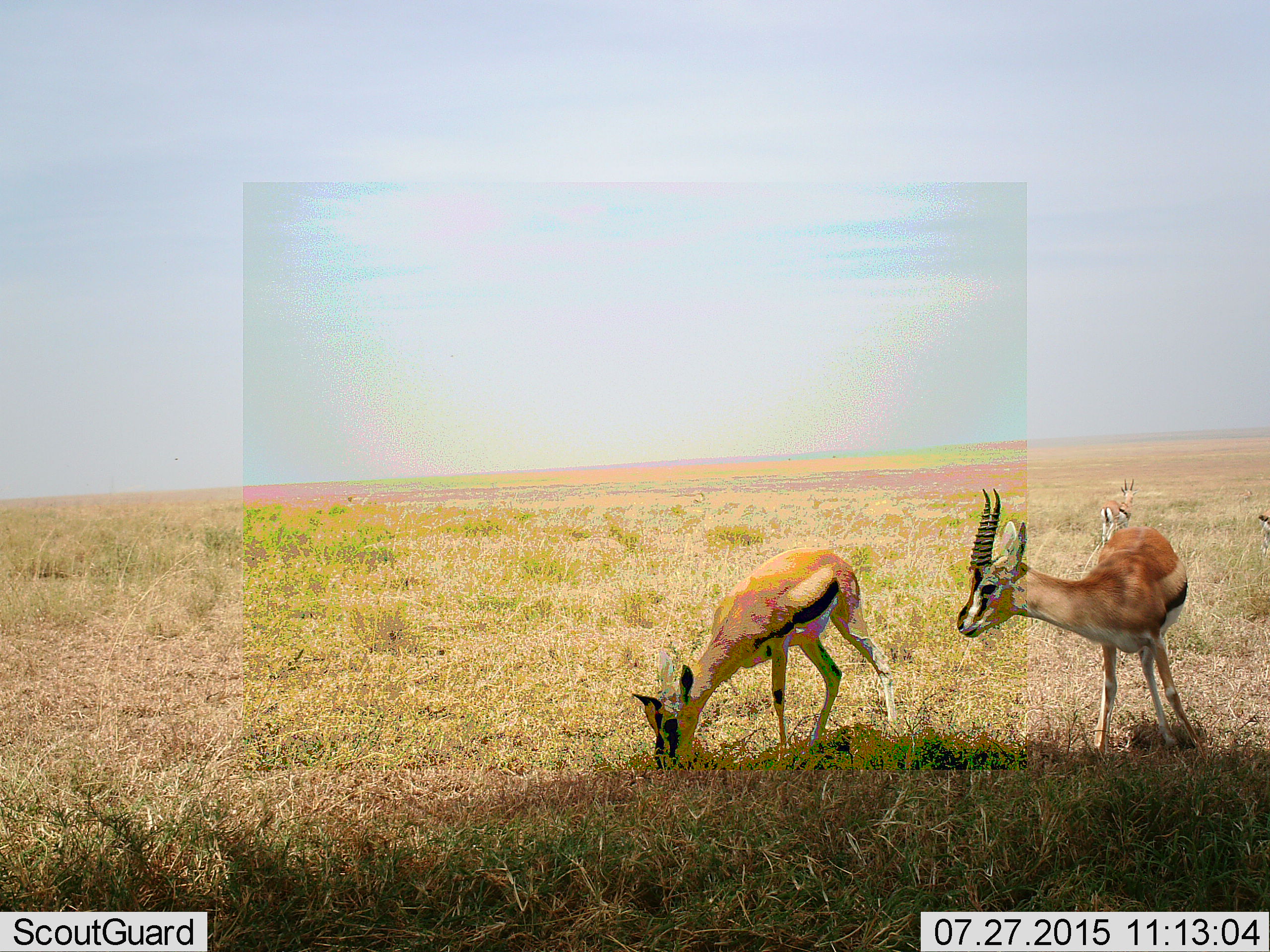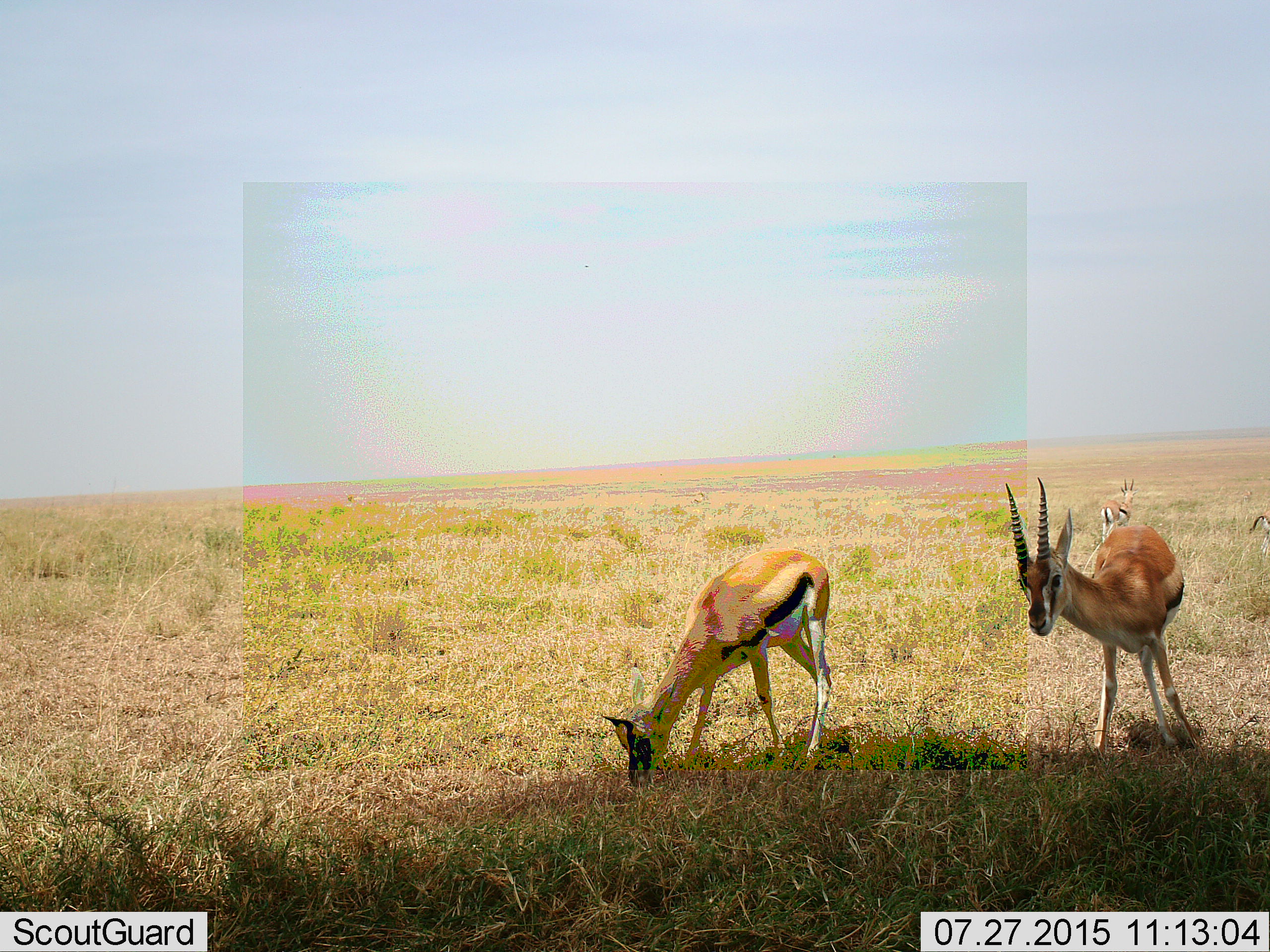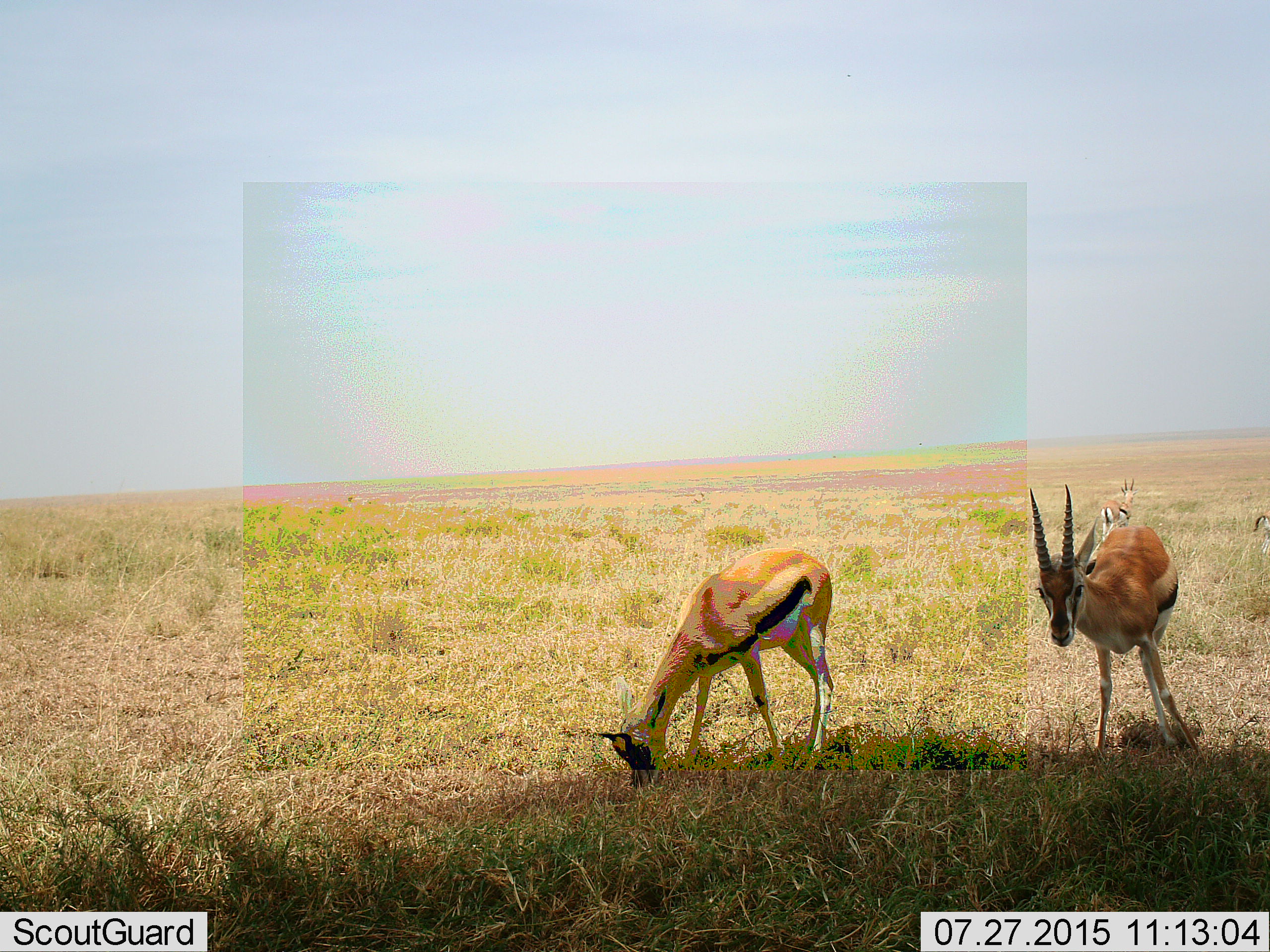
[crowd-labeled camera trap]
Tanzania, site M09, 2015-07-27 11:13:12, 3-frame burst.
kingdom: Animalia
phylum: Chordata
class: Mammalia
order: Artiodactyla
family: Bovidae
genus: Eudorcas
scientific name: Eudorcas thomsonii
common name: thomson's gazelle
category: gazellethomsons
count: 4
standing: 89%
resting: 11%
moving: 33%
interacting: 22%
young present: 11%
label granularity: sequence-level